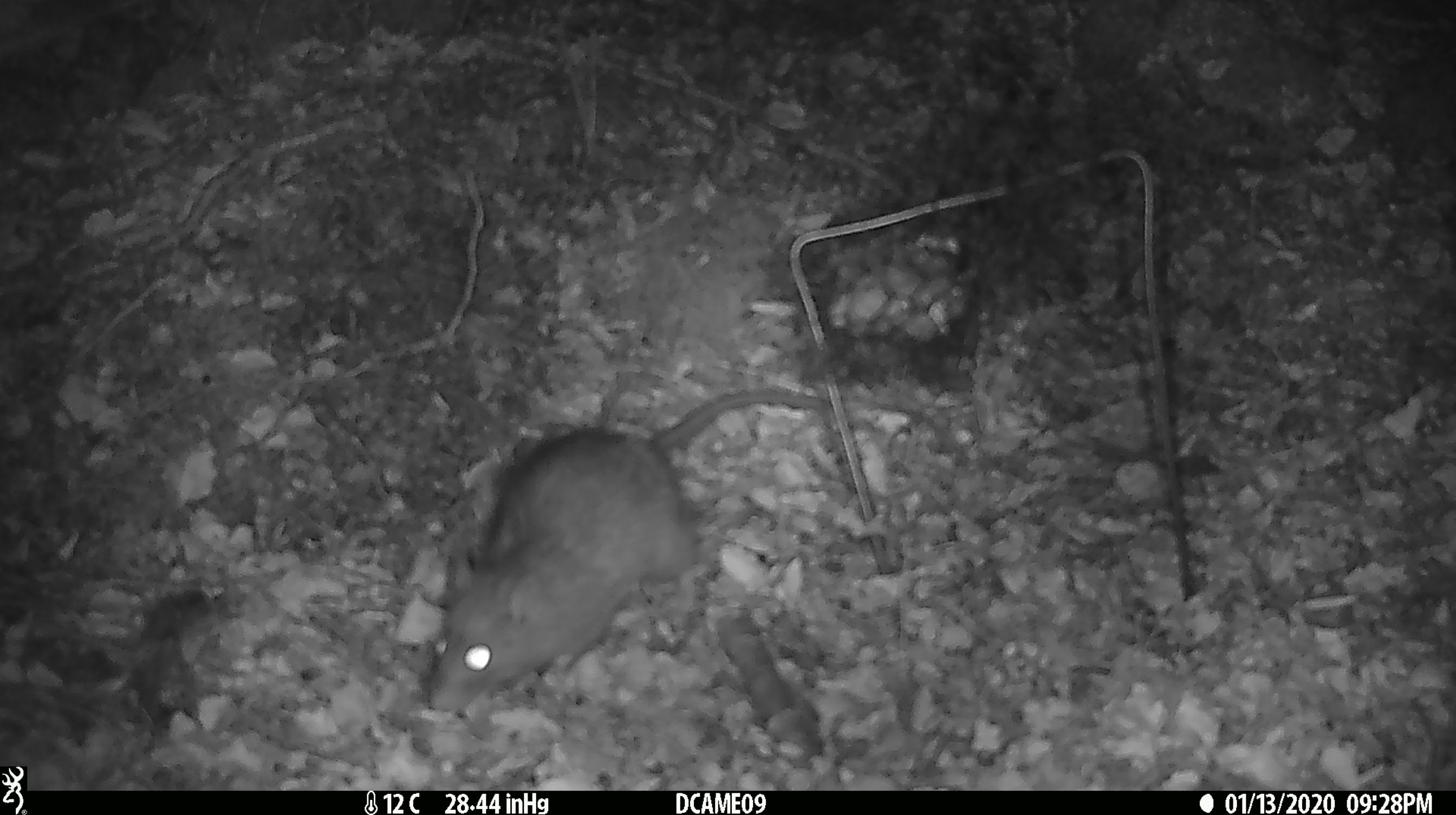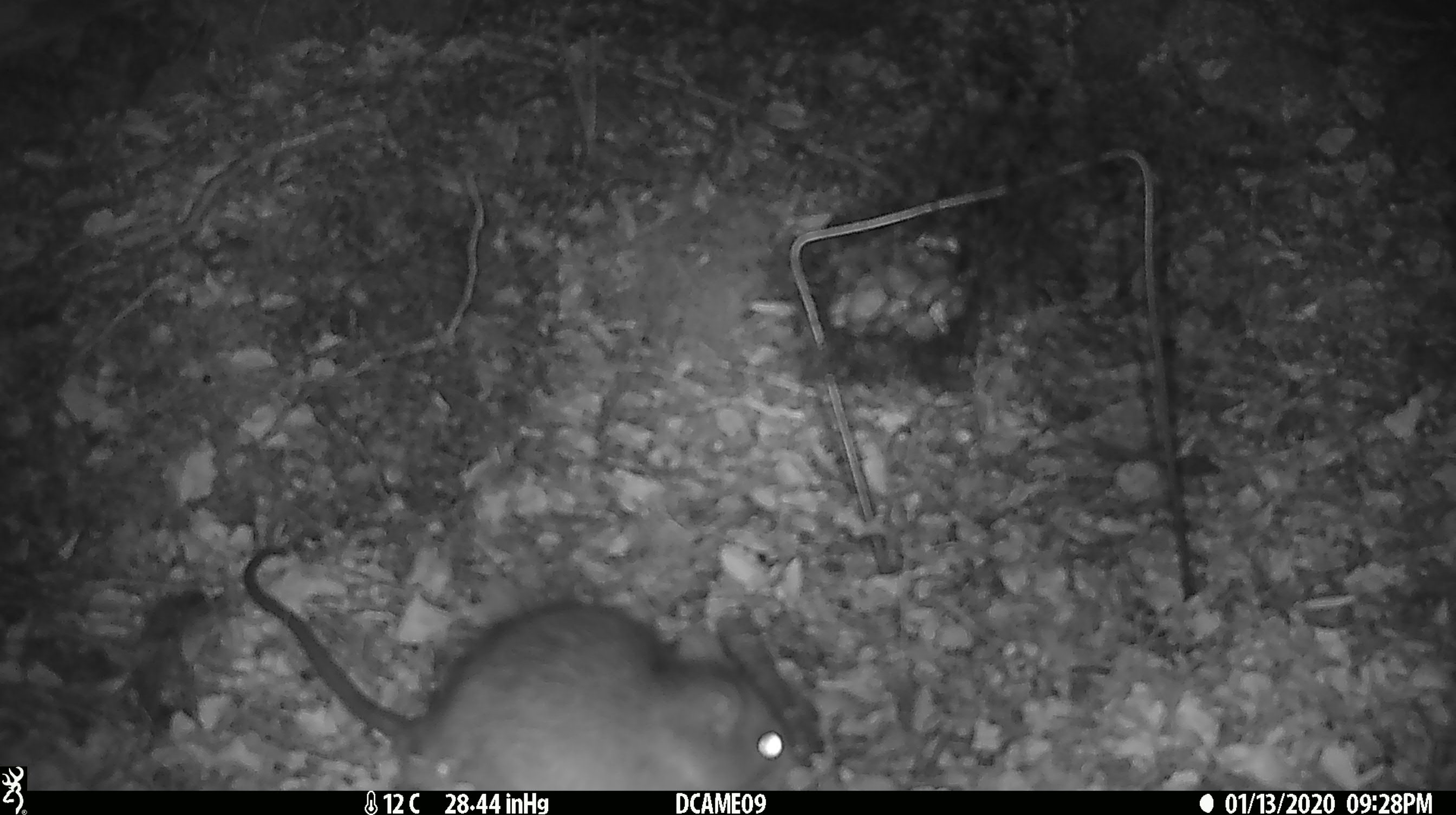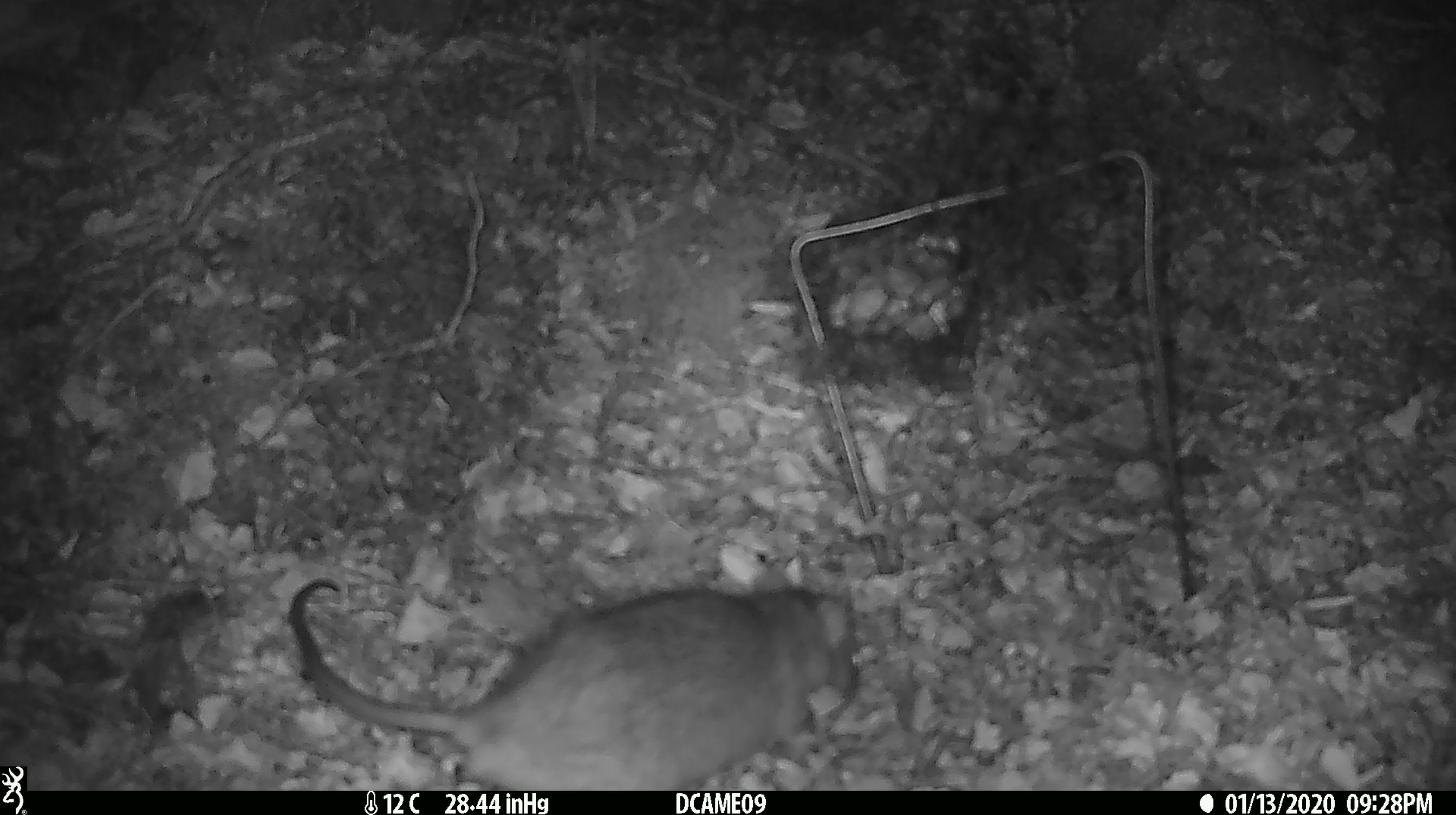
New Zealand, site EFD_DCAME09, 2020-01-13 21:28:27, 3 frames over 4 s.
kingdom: Animalia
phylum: Chordata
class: Mammalia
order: Rodentia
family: Muridae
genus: Rattus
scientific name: Rattus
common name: rat